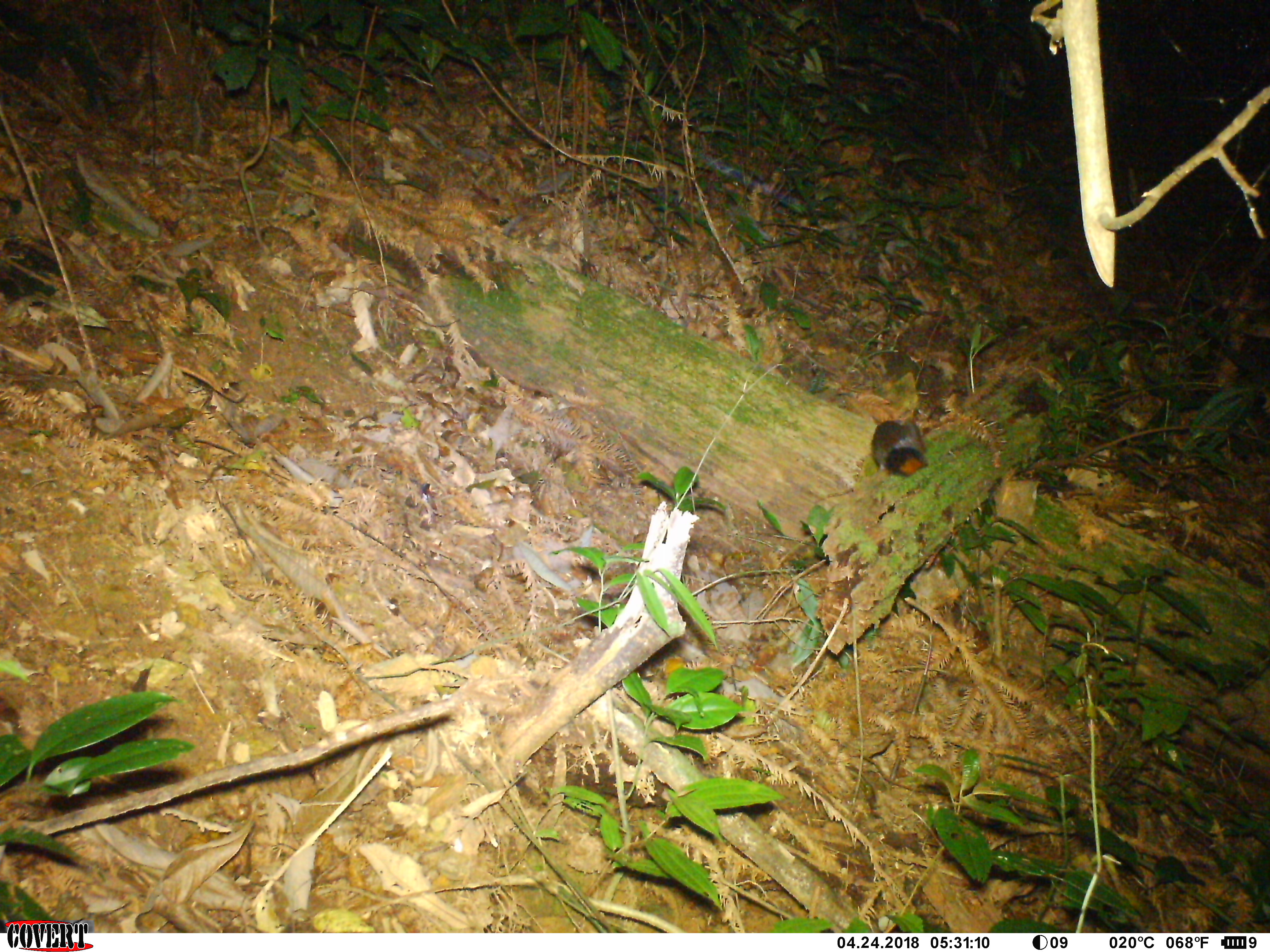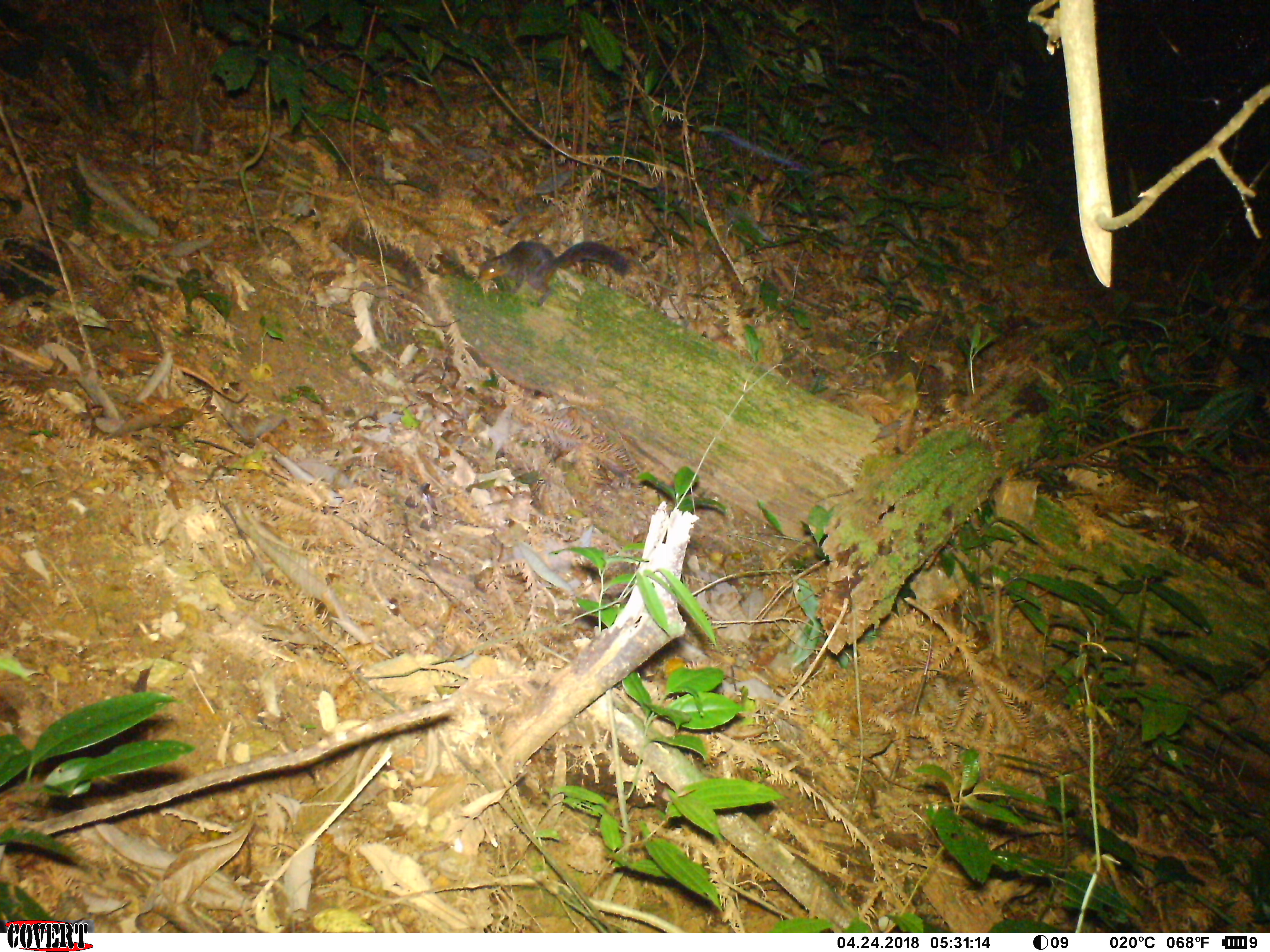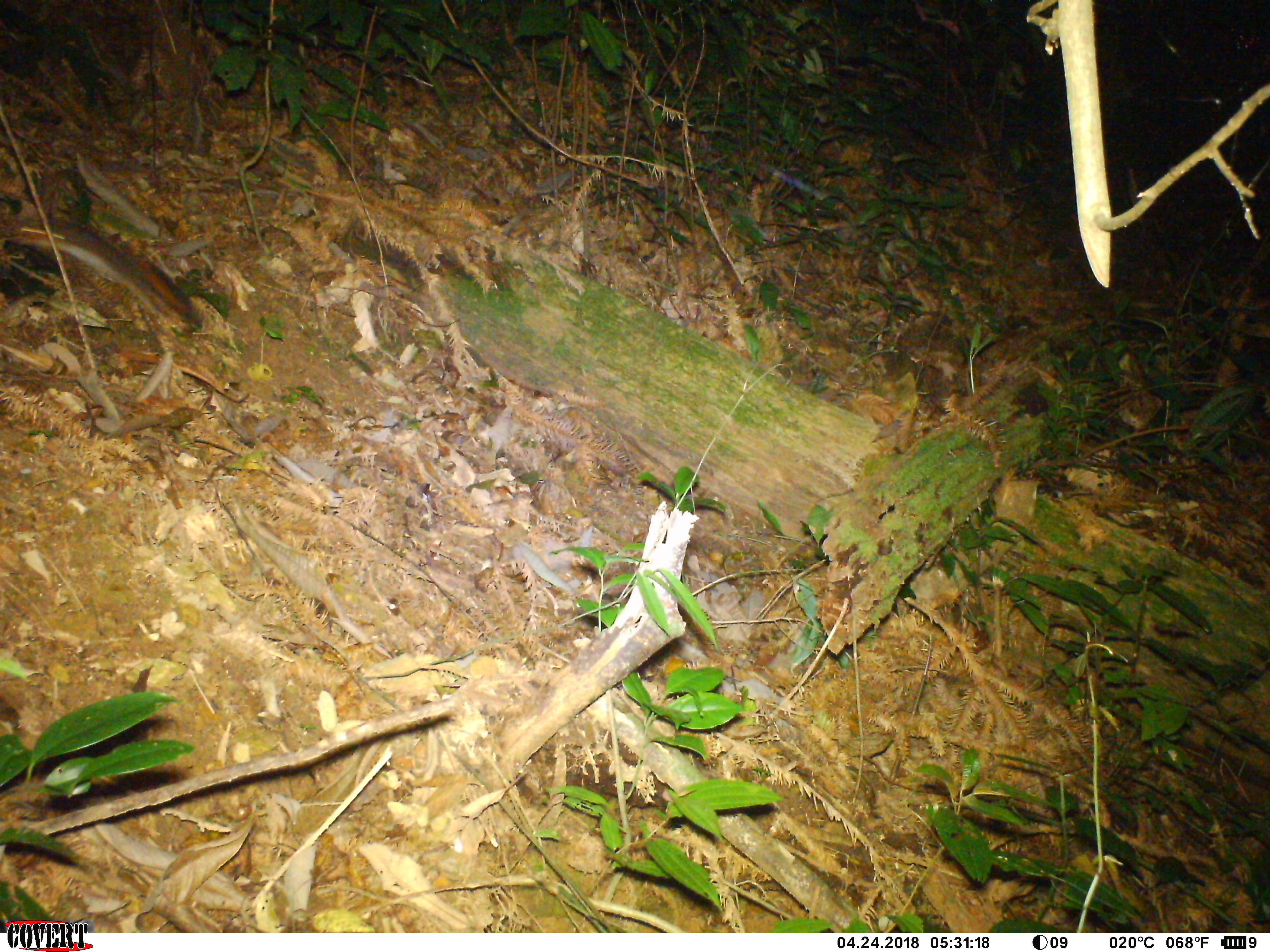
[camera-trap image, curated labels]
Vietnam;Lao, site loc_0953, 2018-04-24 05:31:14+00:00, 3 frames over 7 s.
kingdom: Animalia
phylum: Chordata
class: Mammalia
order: Rodentia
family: Sciuridae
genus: Dremomys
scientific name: Dremomys rufigenis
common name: red-cheeked squirrel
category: red cheeked squirrel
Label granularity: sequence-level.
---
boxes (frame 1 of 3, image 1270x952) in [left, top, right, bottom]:
red cheeked squirrel: [870, 410, 928, 477]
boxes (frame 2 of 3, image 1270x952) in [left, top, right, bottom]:
red cheeked squirrel: [477, 241, 632, 306]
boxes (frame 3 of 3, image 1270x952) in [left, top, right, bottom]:
red cheeked squirrel: [0, 211, 202, 324]